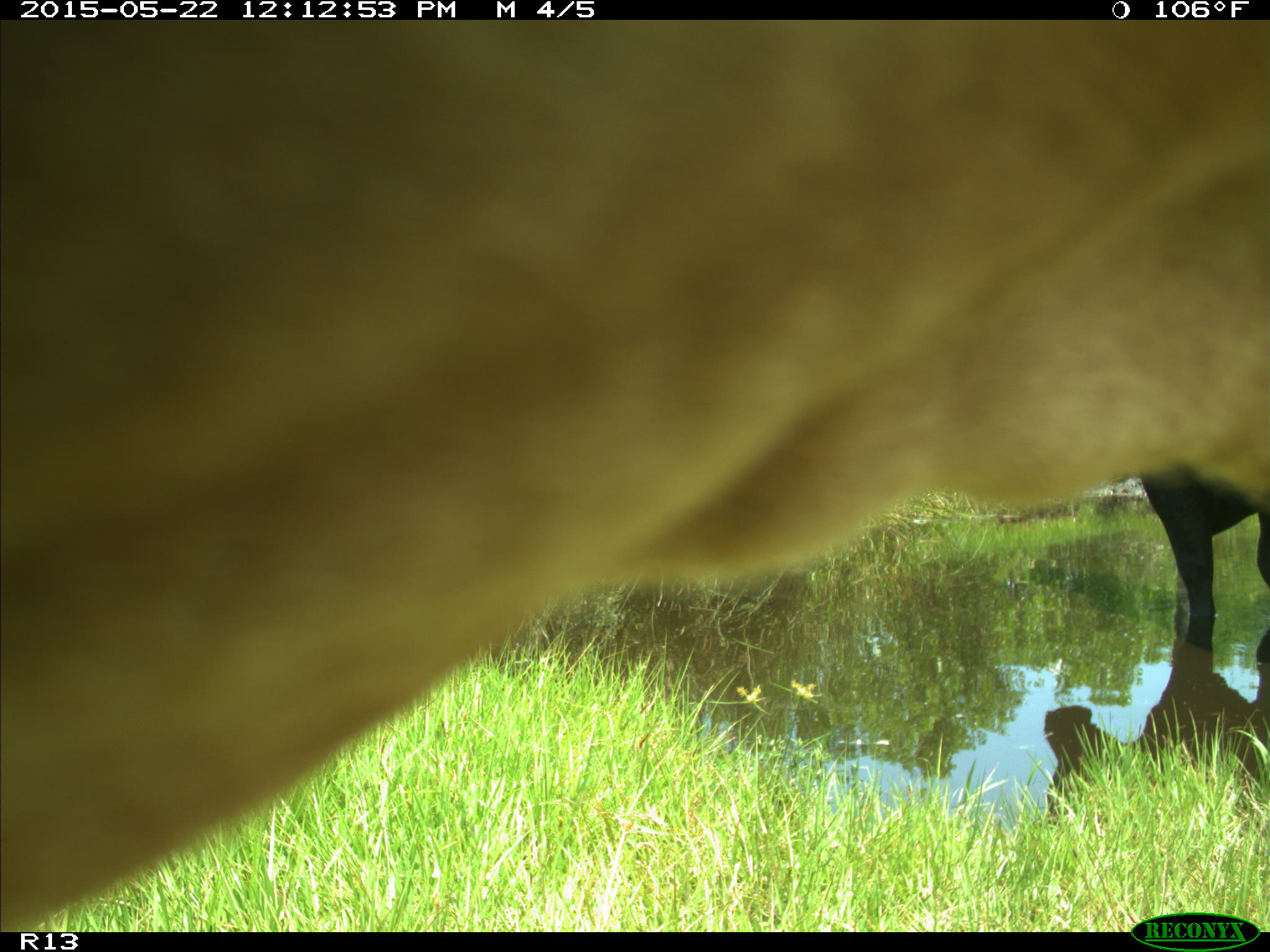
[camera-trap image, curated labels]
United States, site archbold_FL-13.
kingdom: Animalia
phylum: Chordata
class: Mammalia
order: Artiodactyla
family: Bovidae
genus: Bos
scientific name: Bos taurus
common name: domestic cow